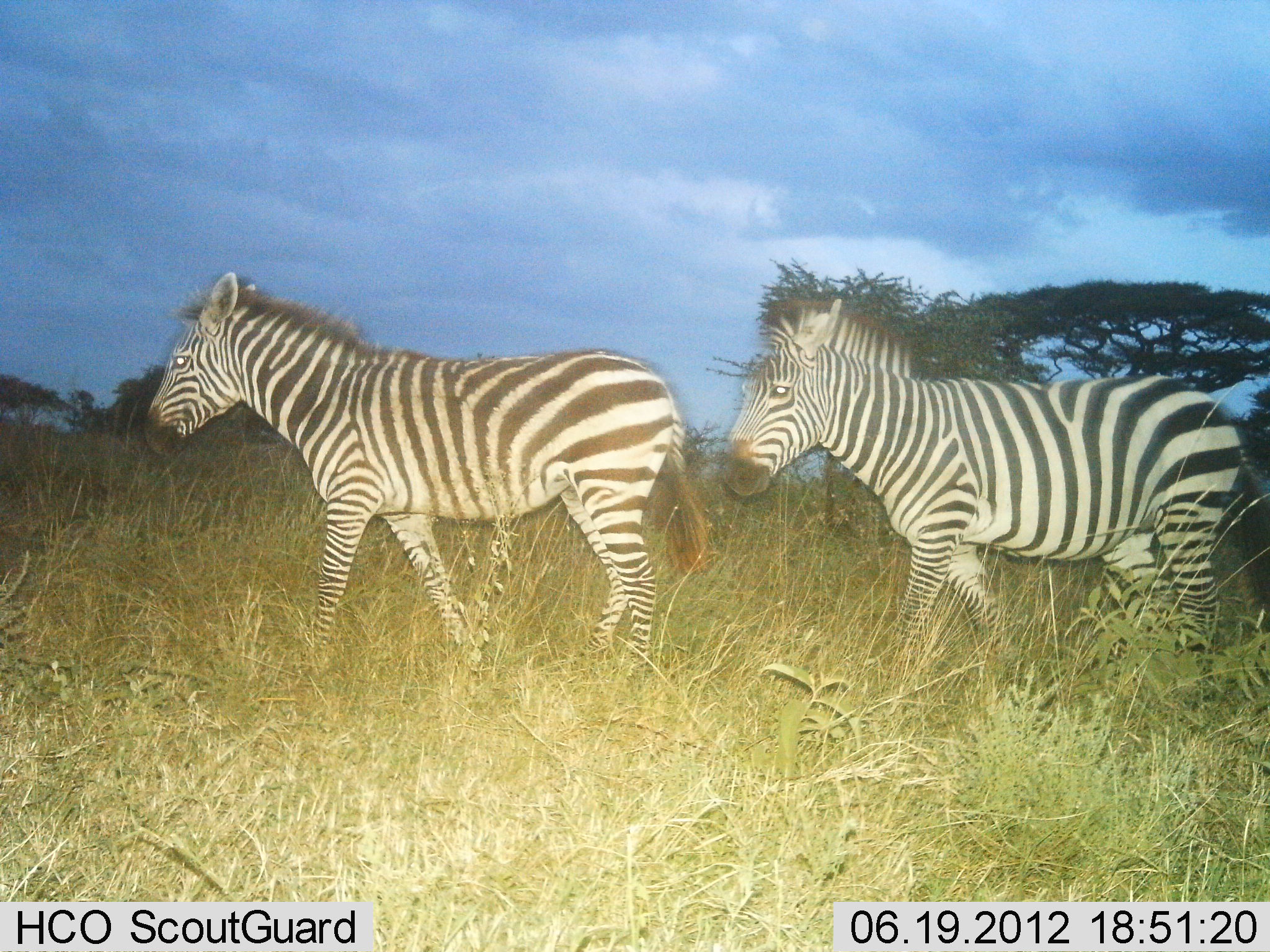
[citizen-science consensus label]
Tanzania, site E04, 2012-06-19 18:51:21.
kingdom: Animalia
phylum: Chordata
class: Mammalia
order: Perissodactyla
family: Equidae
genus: Equus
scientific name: Equus quagga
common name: plains zebra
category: zebra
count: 2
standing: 10%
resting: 0%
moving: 90%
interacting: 0%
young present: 0%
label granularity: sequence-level